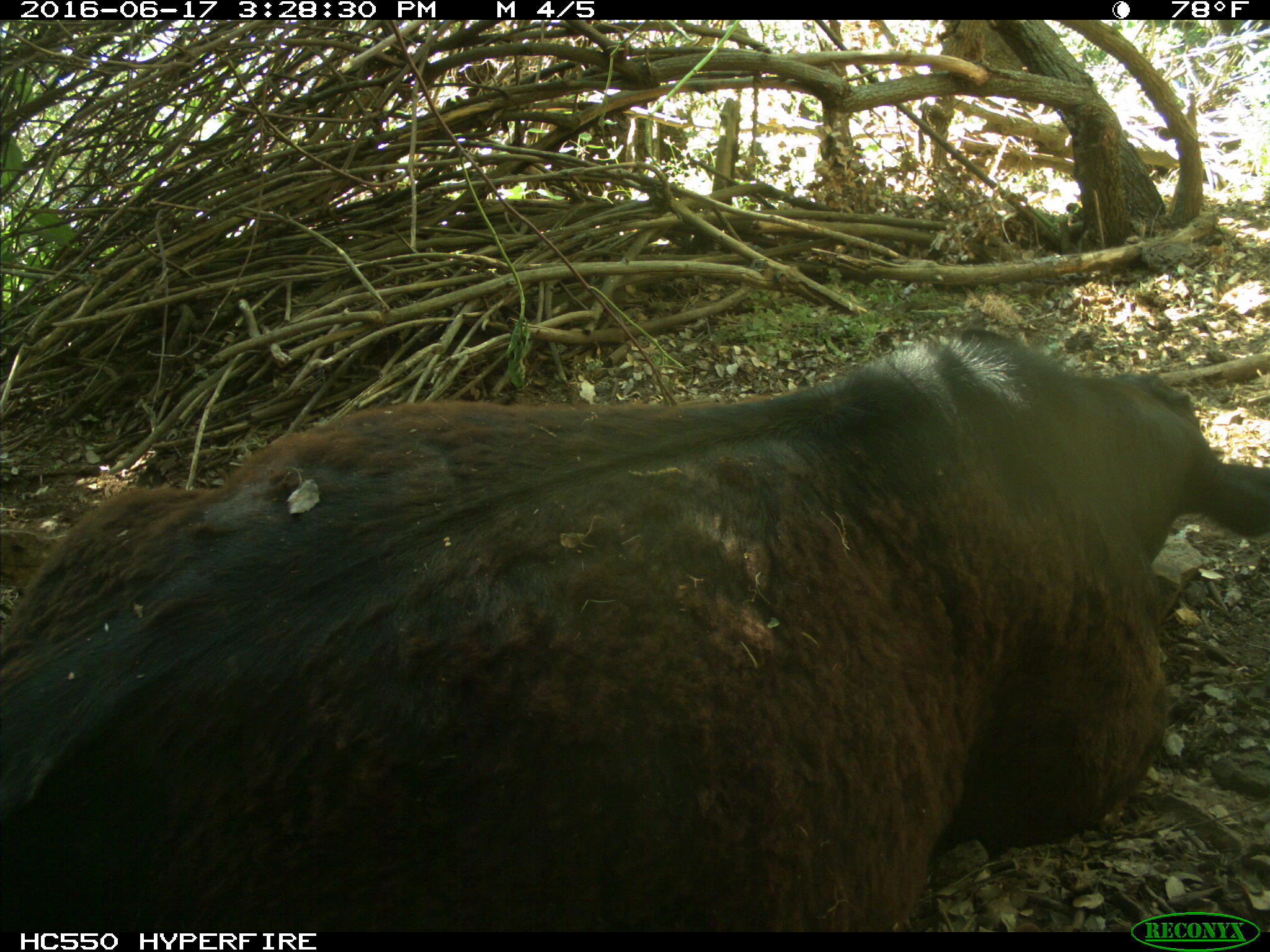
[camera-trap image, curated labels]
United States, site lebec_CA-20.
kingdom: Animalia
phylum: Chordata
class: Mammalia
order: Artiodactyla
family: Bovidae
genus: Bos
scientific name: Bos taurus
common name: domestic cow